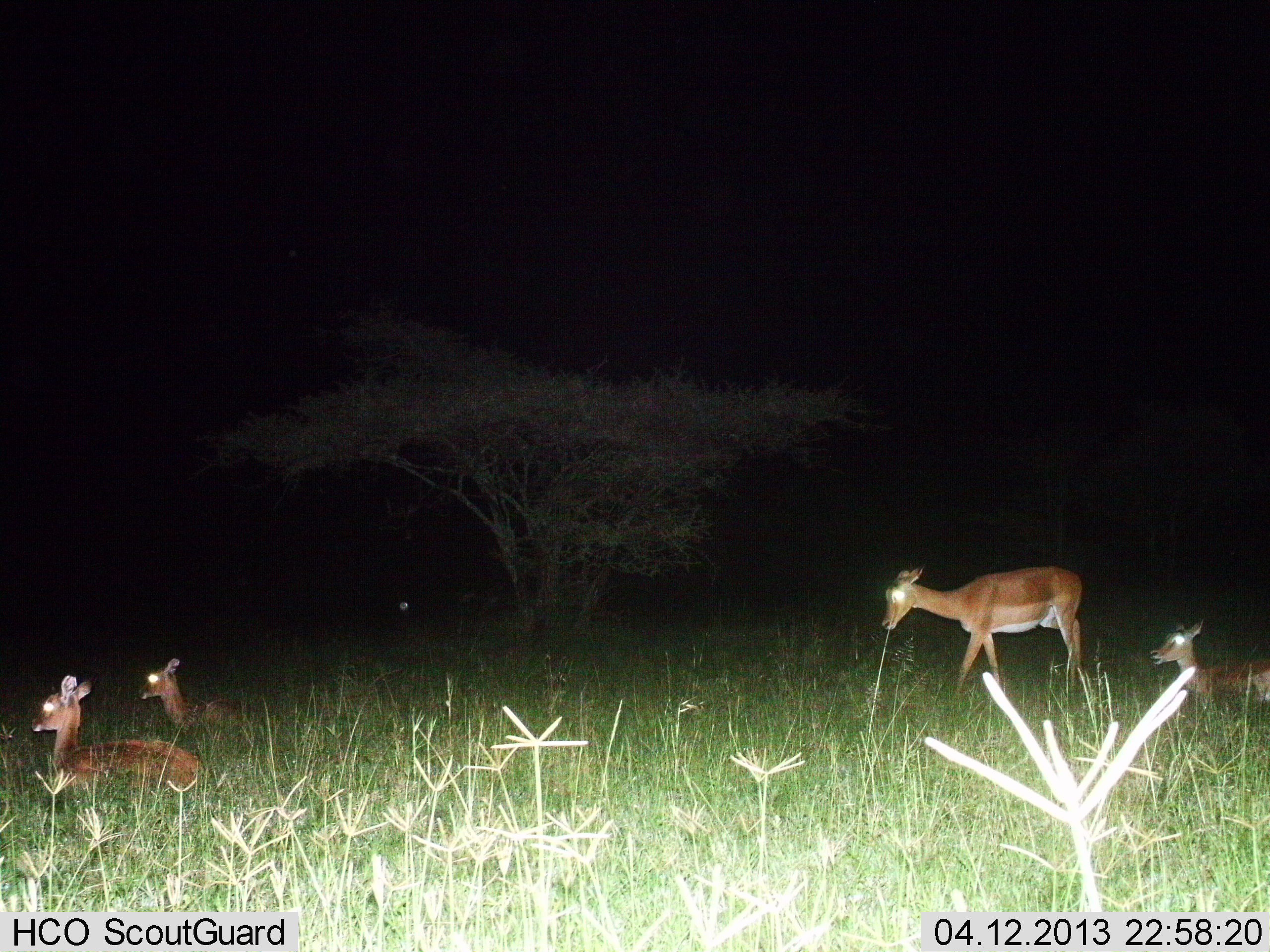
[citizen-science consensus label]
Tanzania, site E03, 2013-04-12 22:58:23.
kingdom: Animalia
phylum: Chordata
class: Mammalia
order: Artiodactyla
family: Bovidae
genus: Aepyceros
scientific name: Aepyceros melampus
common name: impala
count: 4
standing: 50%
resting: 92%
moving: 42%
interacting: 0%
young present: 42%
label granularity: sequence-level